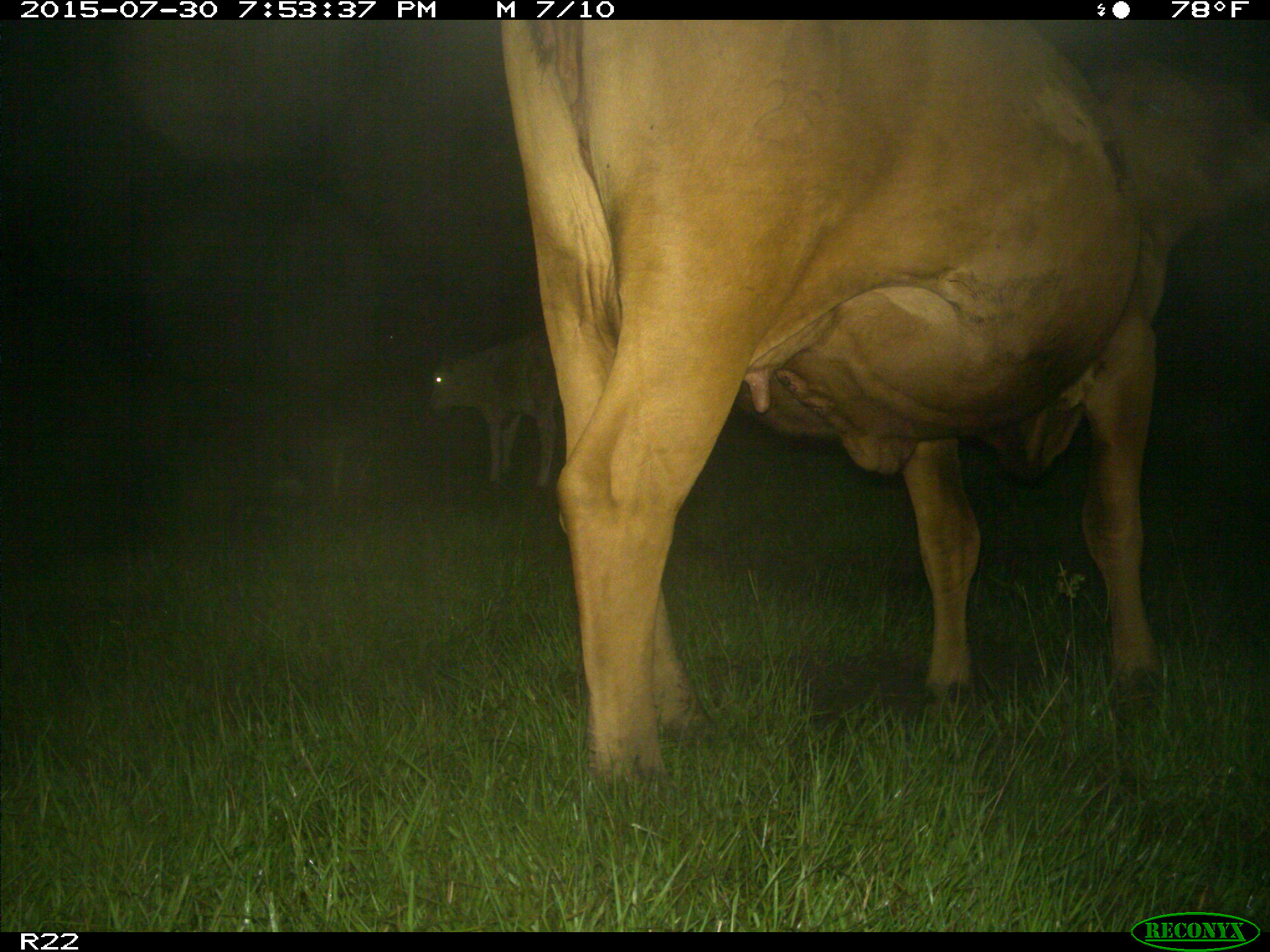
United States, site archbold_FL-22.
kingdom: Animalia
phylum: Chordata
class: Mammalia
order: Artiodactyla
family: Bovidae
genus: Bos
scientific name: Bos taurus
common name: domestic cow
Bos taurus (domestic cow).